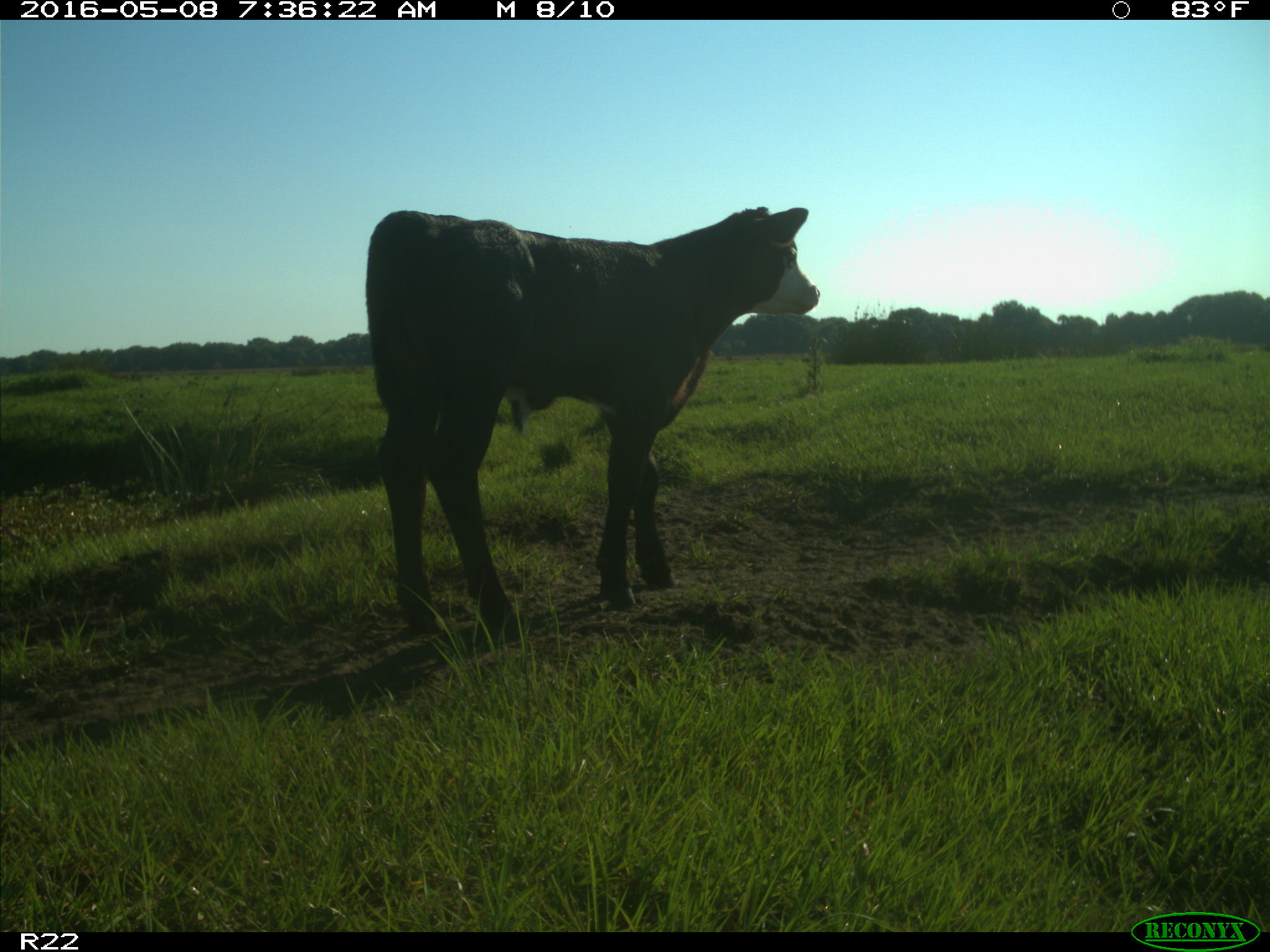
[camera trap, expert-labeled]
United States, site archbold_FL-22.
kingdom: Animalia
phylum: Chordata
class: Mammalia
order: Artiodactyla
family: Bovidae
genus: Bos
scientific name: Bos taurus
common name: domestic cow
Bos taurus (domestic cow).